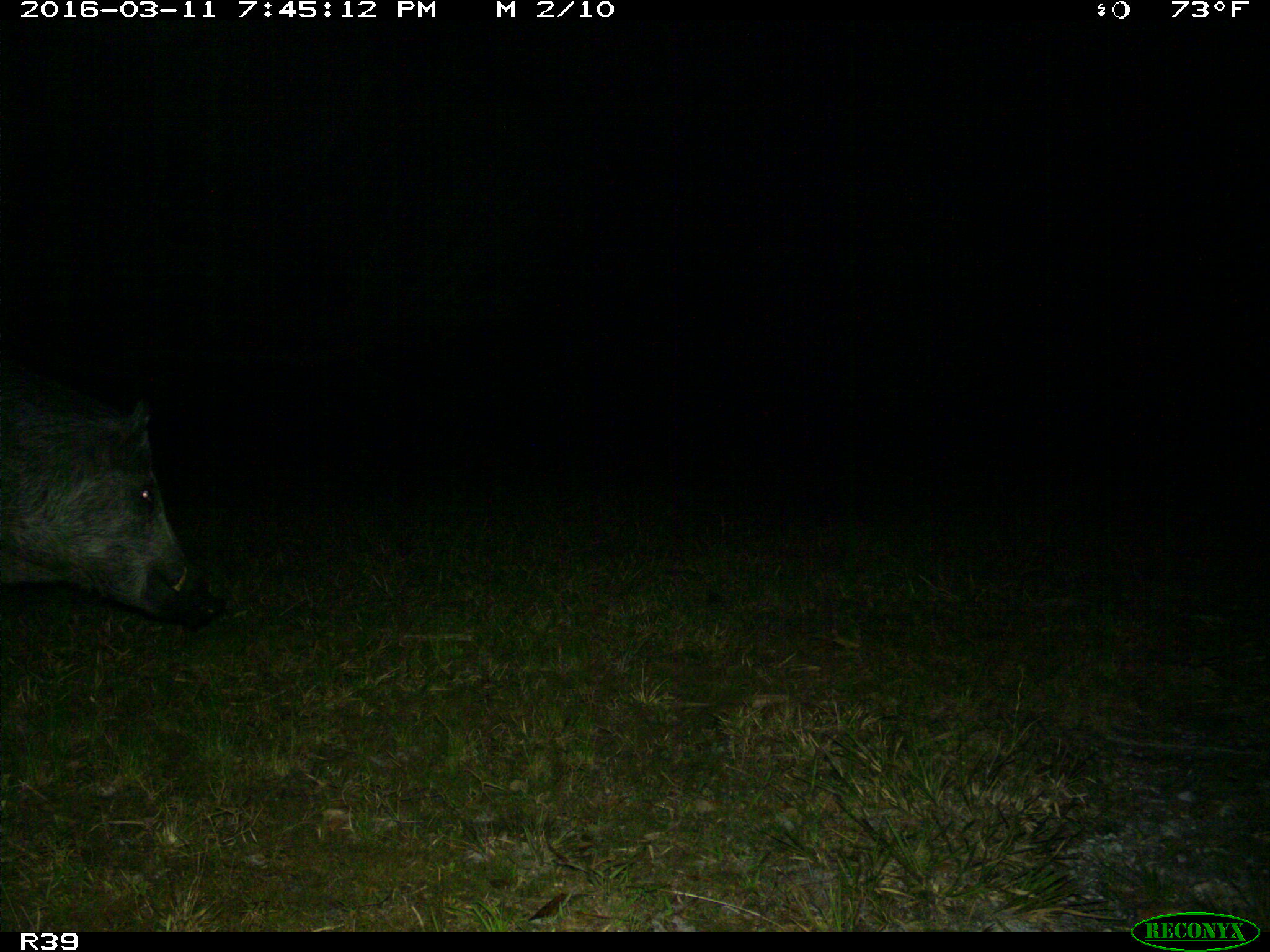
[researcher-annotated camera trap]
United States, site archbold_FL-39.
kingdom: Animalia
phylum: Chordata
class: Mammalia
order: Artiodactyla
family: Suidae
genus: Sus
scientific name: Sus scrofa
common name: wild boar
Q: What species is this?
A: Sus scrofa (wild boar).